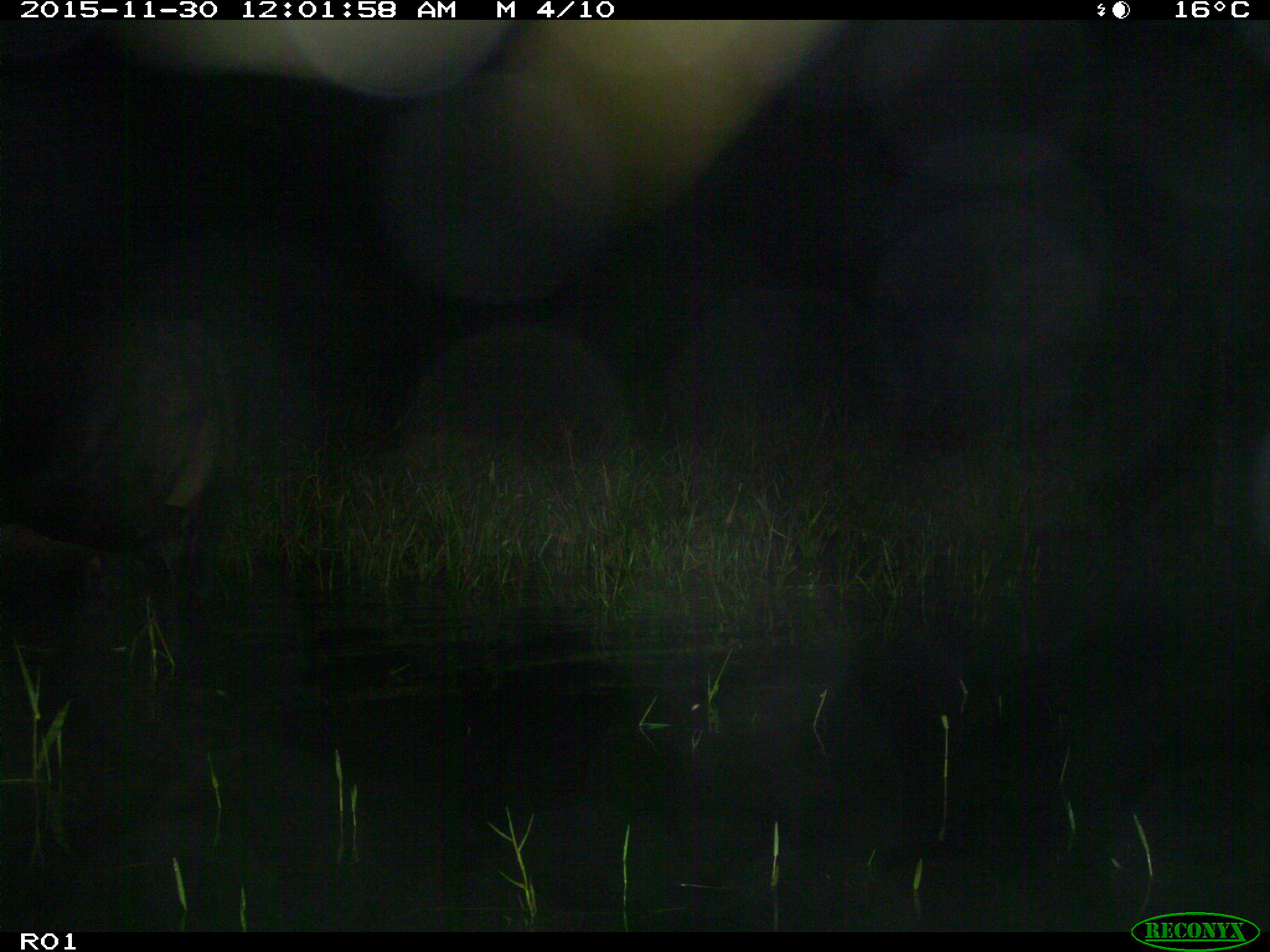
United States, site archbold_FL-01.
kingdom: Animalia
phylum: Chordata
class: Mammalia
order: Artiodactyla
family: Bovidae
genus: Bos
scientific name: Bos taurus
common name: domestic cow